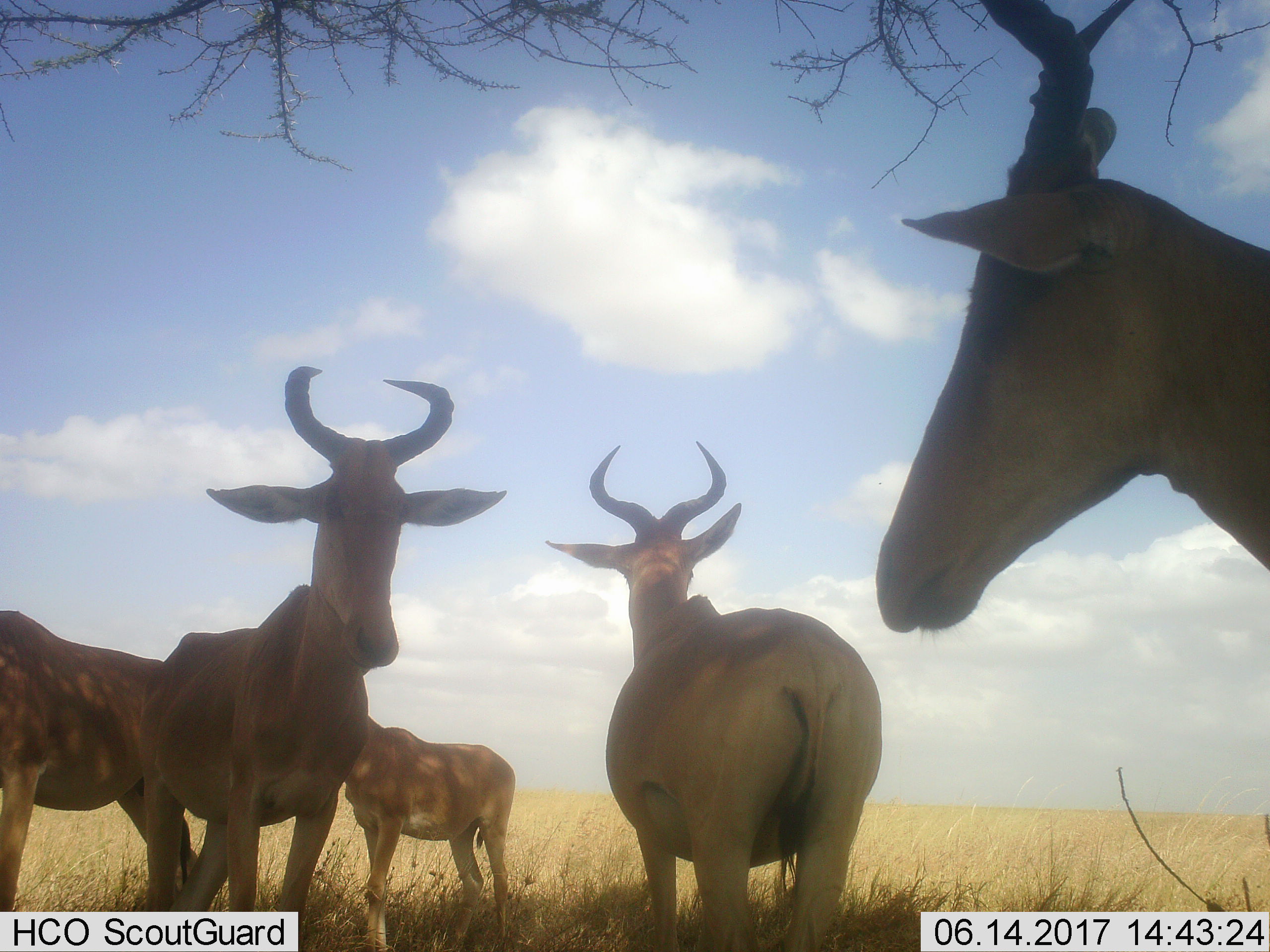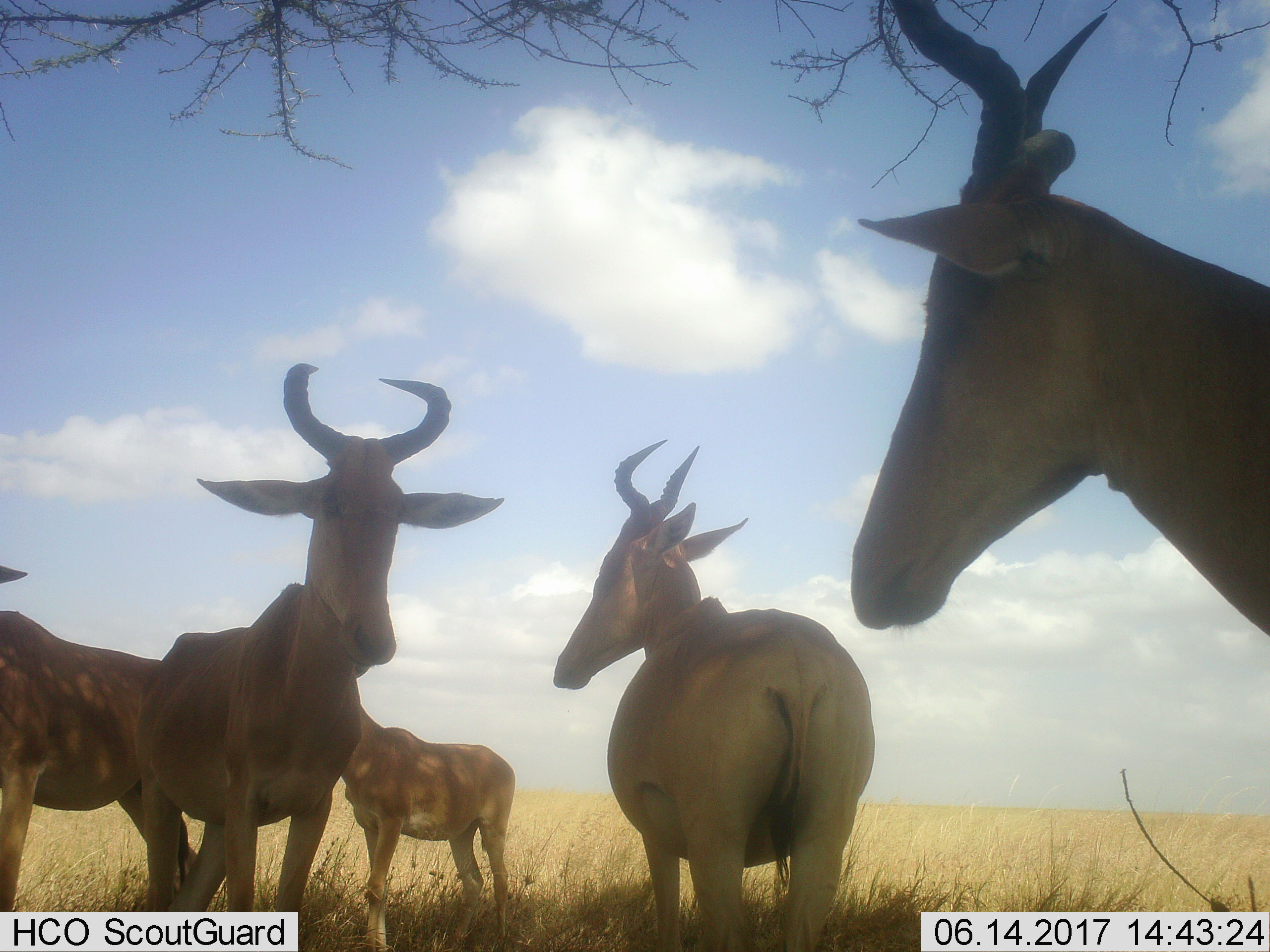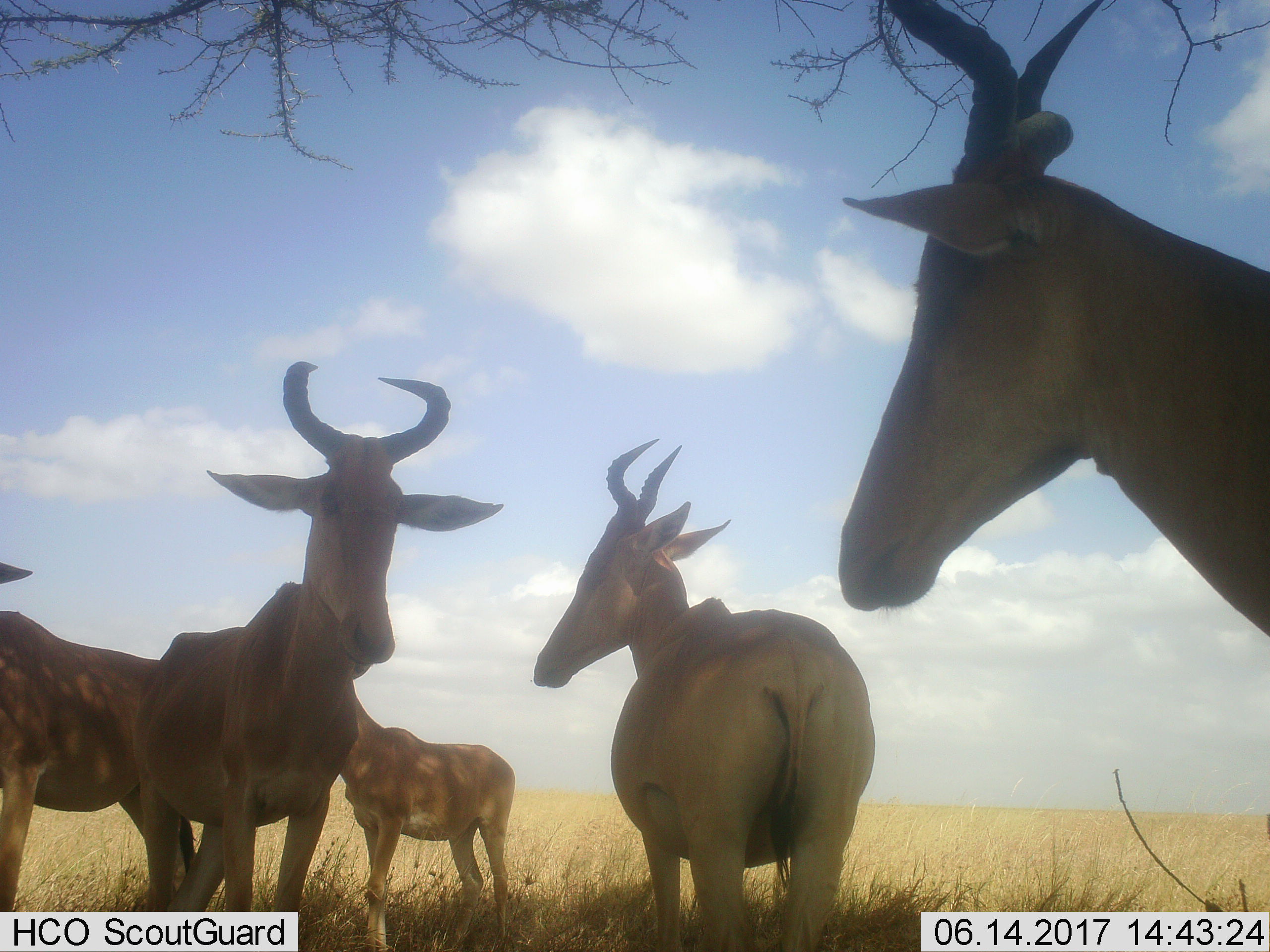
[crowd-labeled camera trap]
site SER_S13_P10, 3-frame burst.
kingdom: Animalia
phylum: Chordata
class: Mammalia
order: Artiodactyla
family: Bovidae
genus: Alcelaphus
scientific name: Alcelaphus buselaphus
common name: hartebeest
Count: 5.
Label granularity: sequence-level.